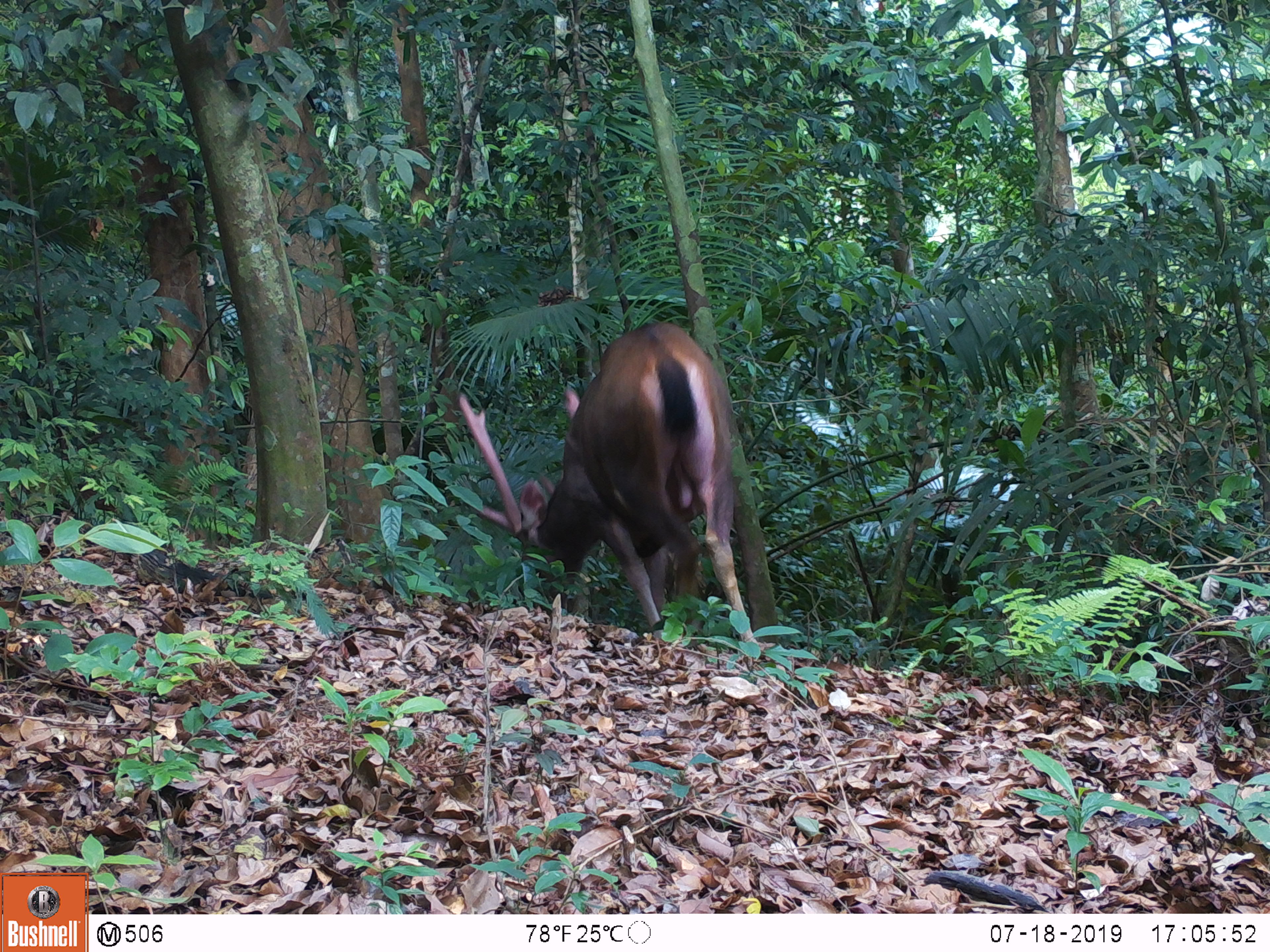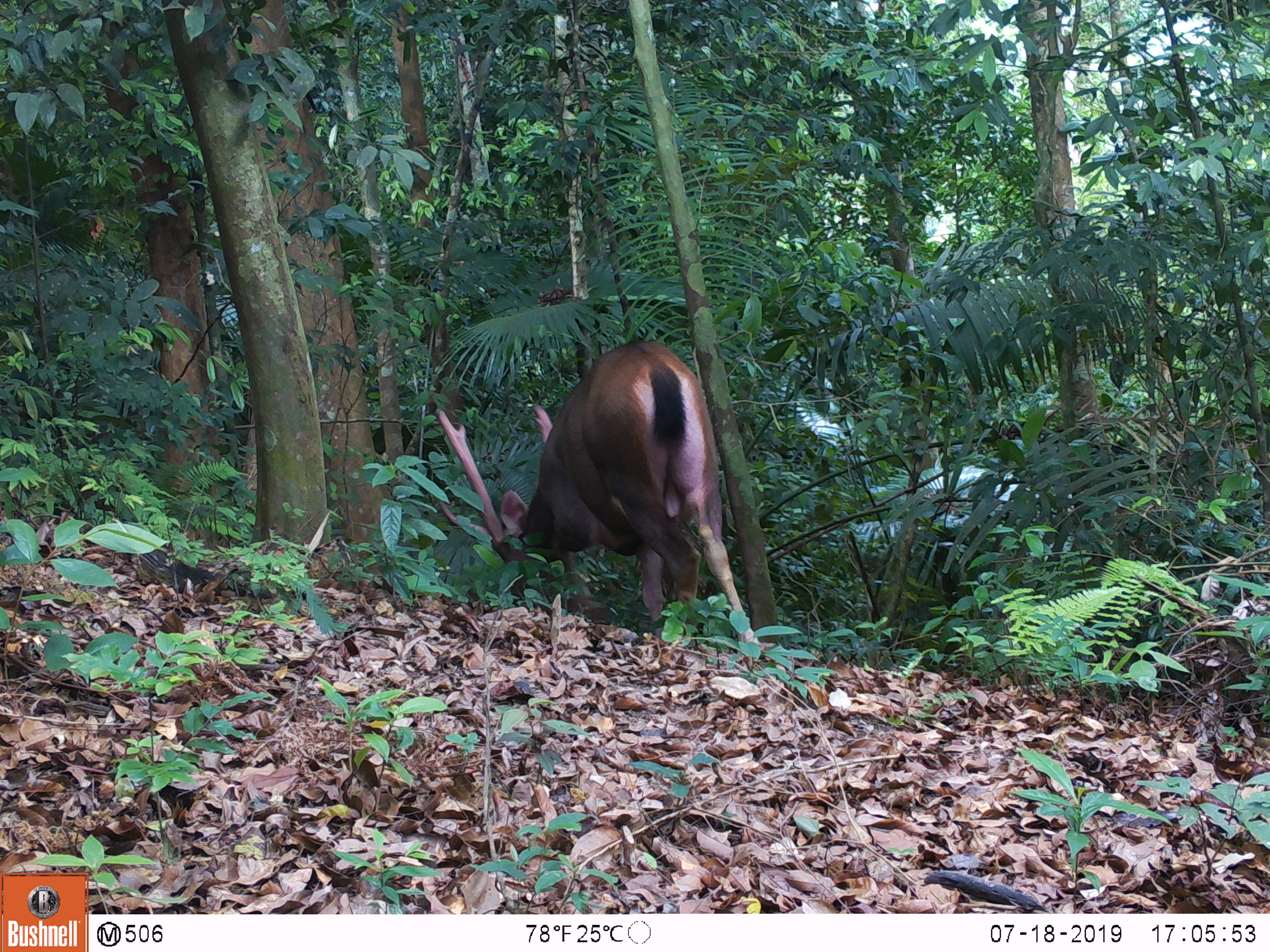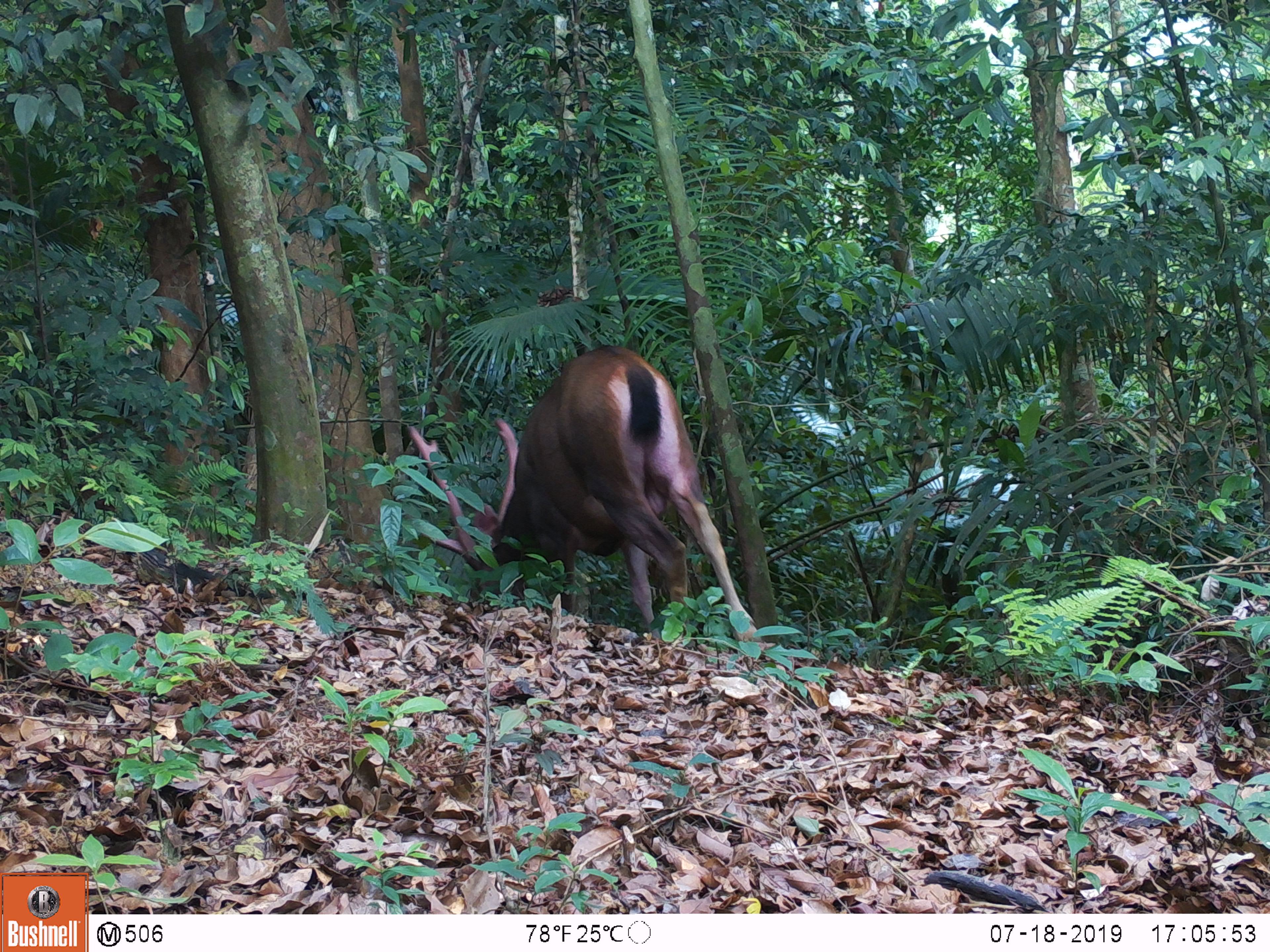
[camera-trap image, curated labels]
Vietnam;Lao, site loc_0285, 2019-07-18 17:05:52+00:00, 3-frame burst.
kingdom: Animalia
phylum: Chordata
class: Mammalia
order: Artiodactyla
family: Cervidae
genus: Rusa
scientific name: Rusa unicolor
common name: sambar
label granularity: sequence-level